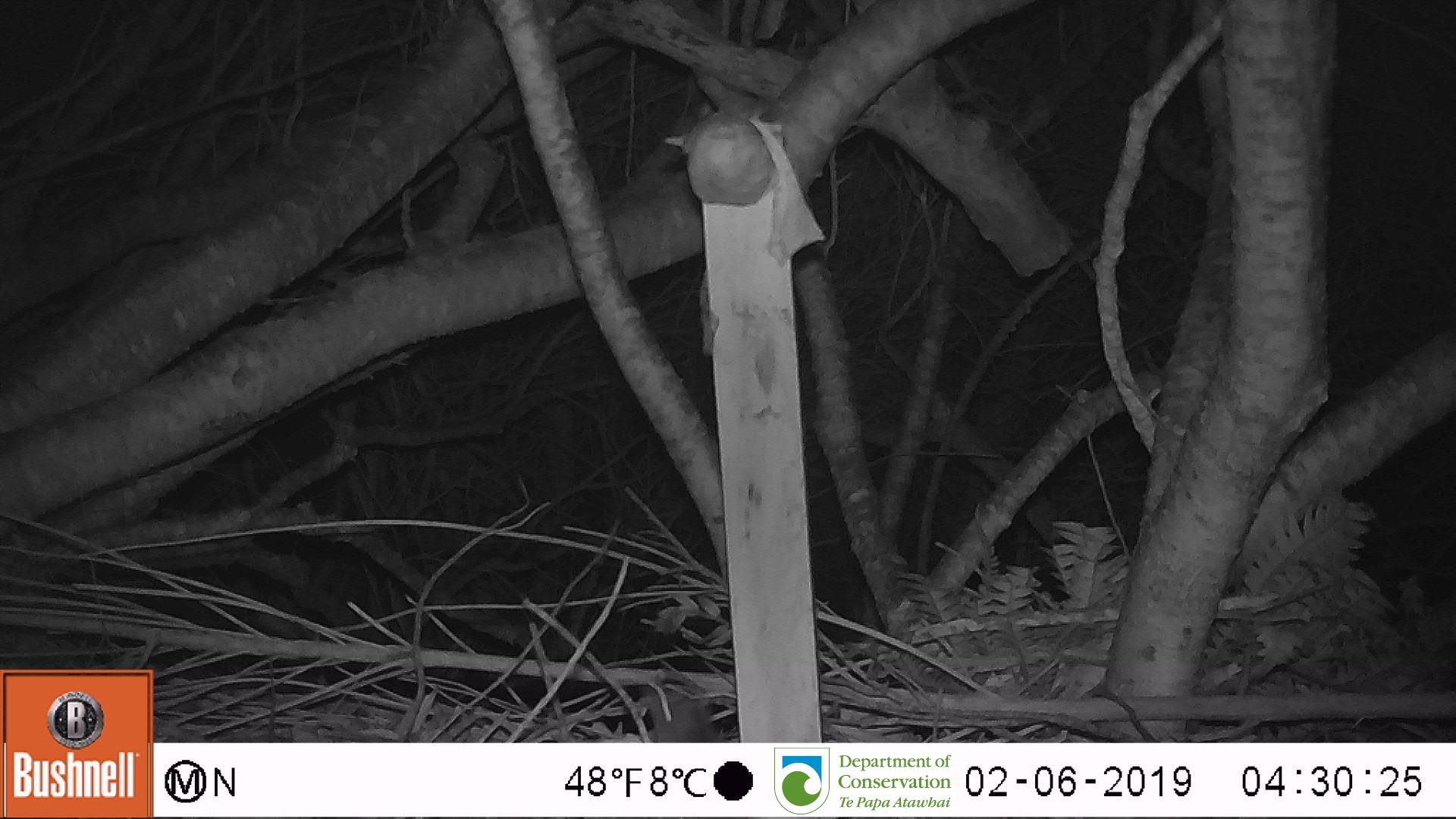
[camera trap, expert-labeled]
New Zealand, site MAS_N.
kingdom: Animalia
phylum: Chordata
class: Mammalia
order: Rodentia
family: Muridae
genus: Mus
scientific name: Mus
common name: mouse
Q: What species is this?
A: Mouse (Mus).